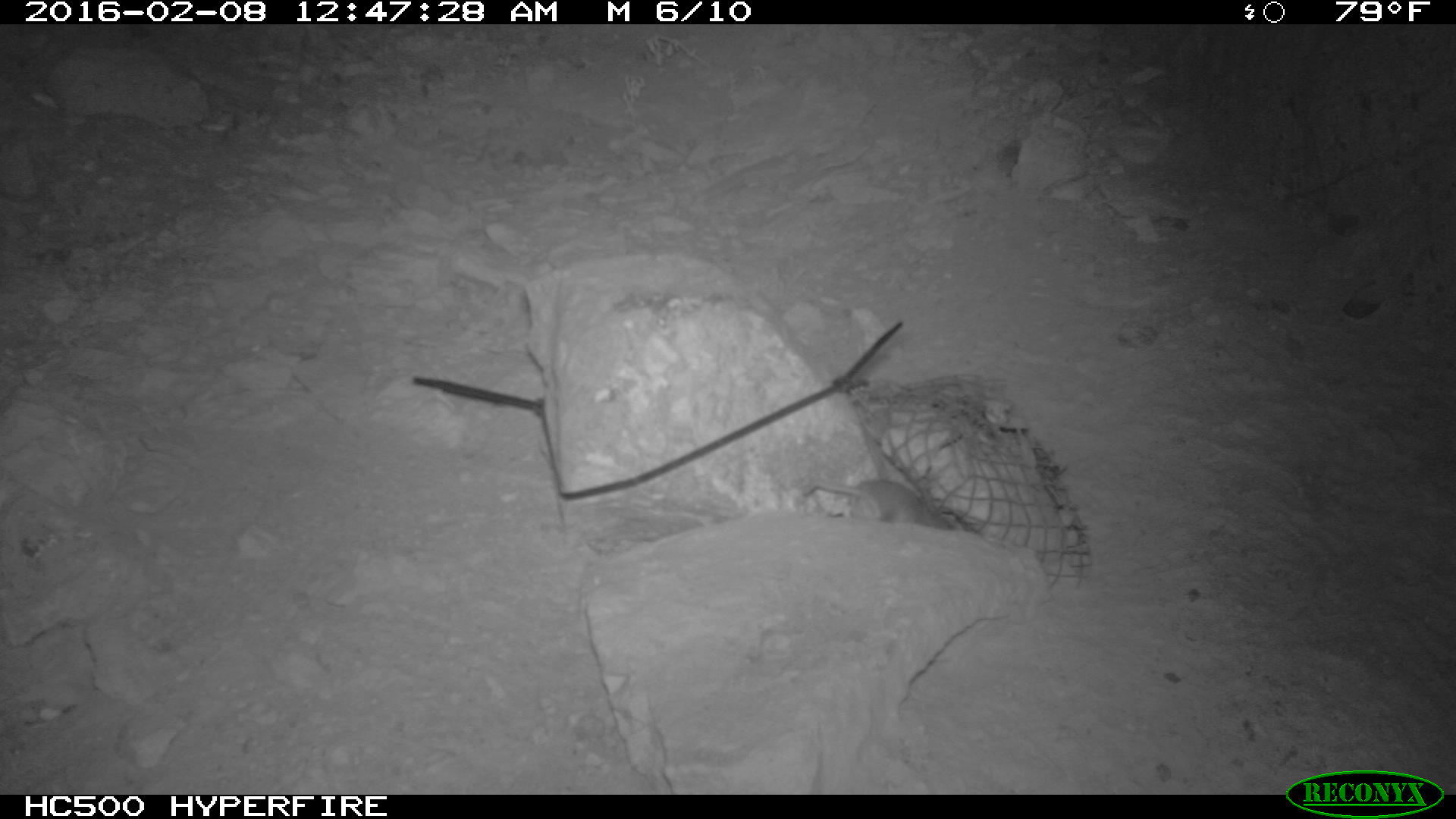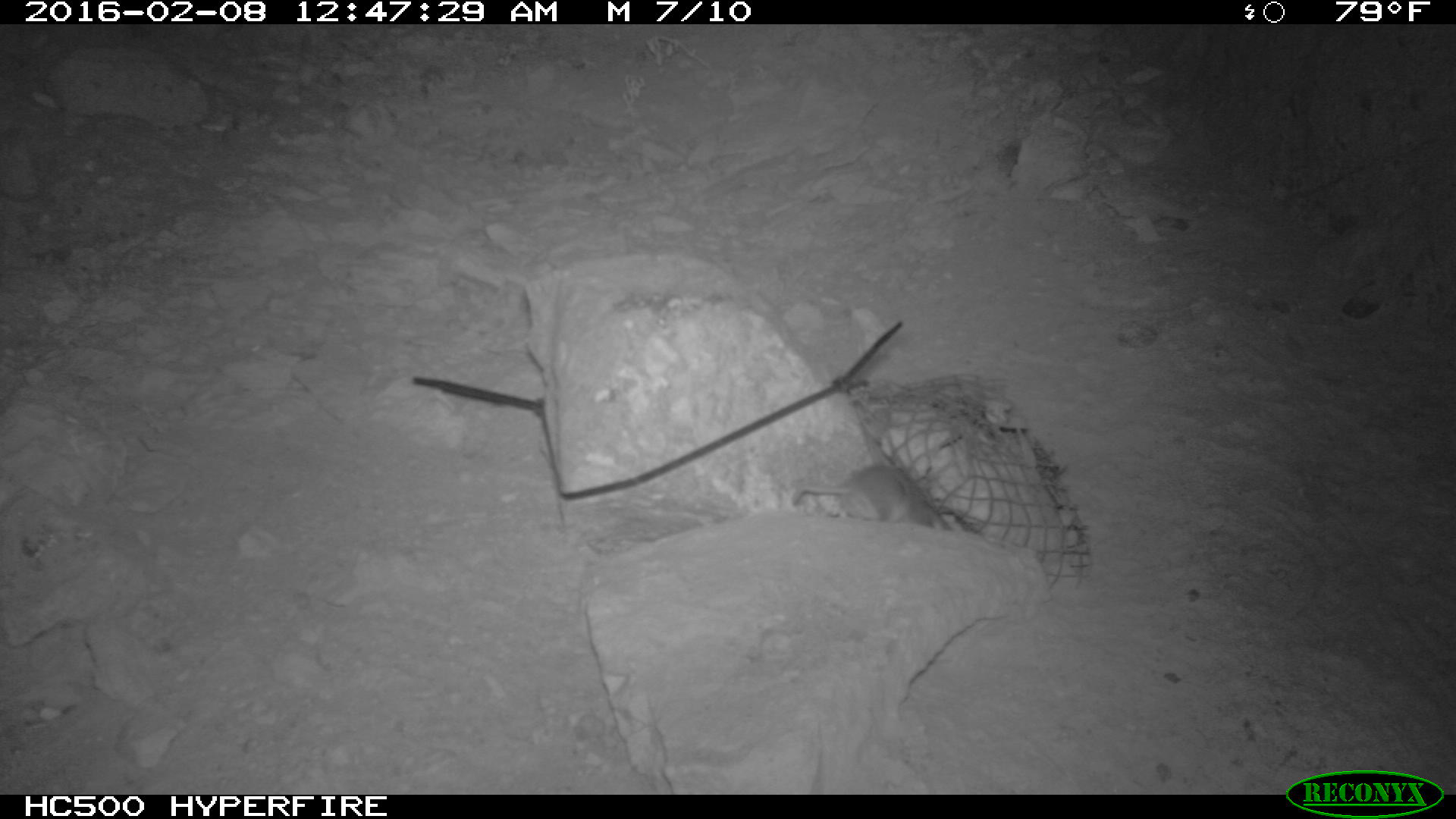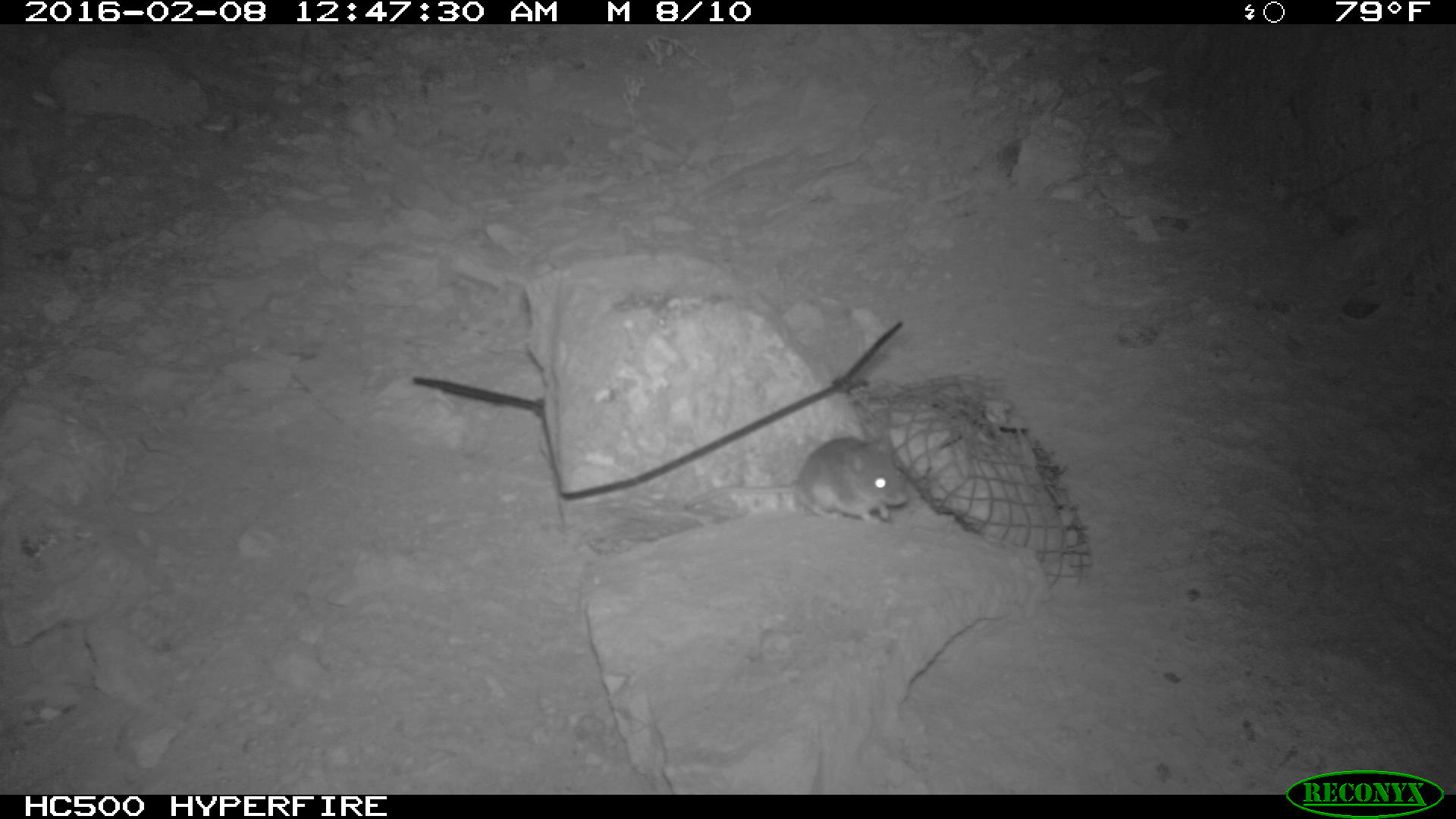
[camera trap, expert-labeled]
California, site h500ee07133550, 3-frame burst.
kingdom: Animalia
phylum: Chordata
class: Mammalia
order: Rodentia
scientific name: Rodentia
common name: rodent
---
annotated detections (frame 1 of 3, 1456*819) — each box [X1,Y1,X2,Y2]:
rodent: [802,479,952,529]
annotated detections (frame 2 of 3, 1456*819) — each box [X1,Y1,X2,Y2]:
rodent: [788,445,952,529]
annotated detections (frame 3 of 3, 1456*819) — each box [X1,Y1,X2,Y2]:
rodent: [679,435,908,523]